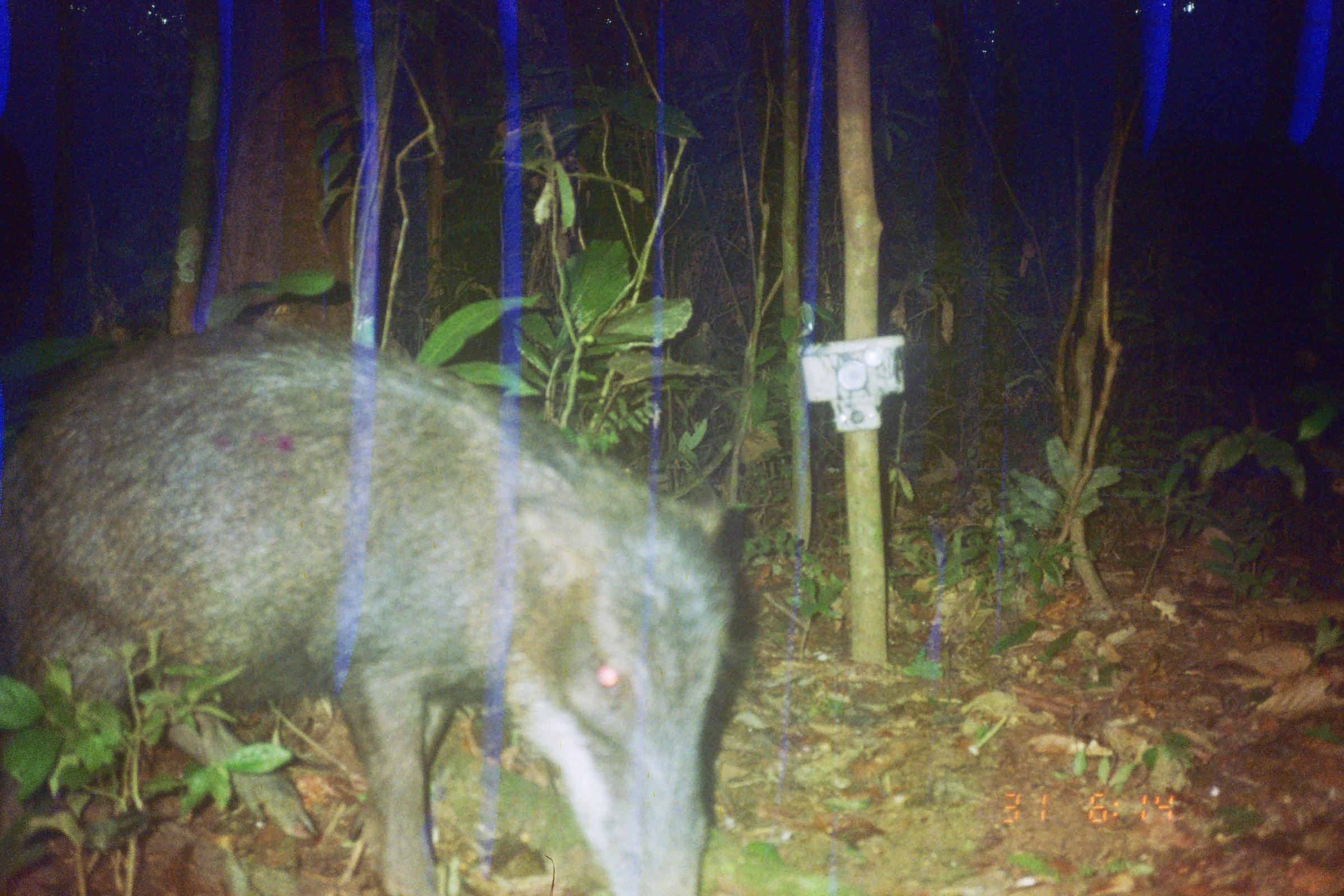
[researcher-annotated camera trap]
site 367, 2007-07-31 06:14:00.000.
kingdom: Animalia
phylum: Chordata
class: Mammalia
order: Artiodactyla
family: Tayassuidae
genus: Tayassu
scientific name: Tayassu pecari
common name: white-lipped peccary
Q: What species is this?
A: Tayassu pecari (white-lipped peccary).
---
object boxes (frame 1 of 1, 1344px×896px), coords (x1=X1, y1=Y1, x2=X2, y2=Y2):
tayassu pecari: (x1=0, y1=330, x2=737, y2=890)